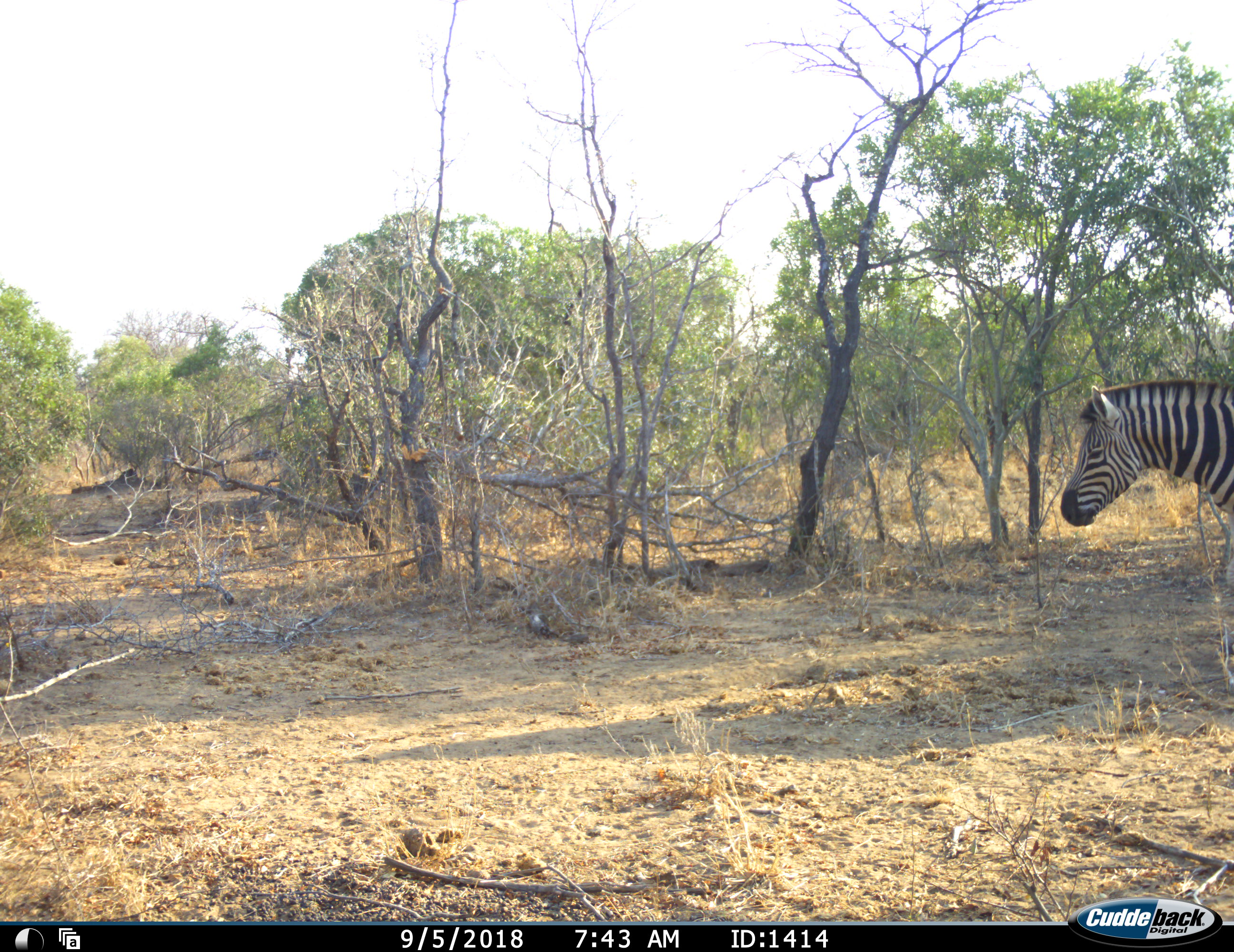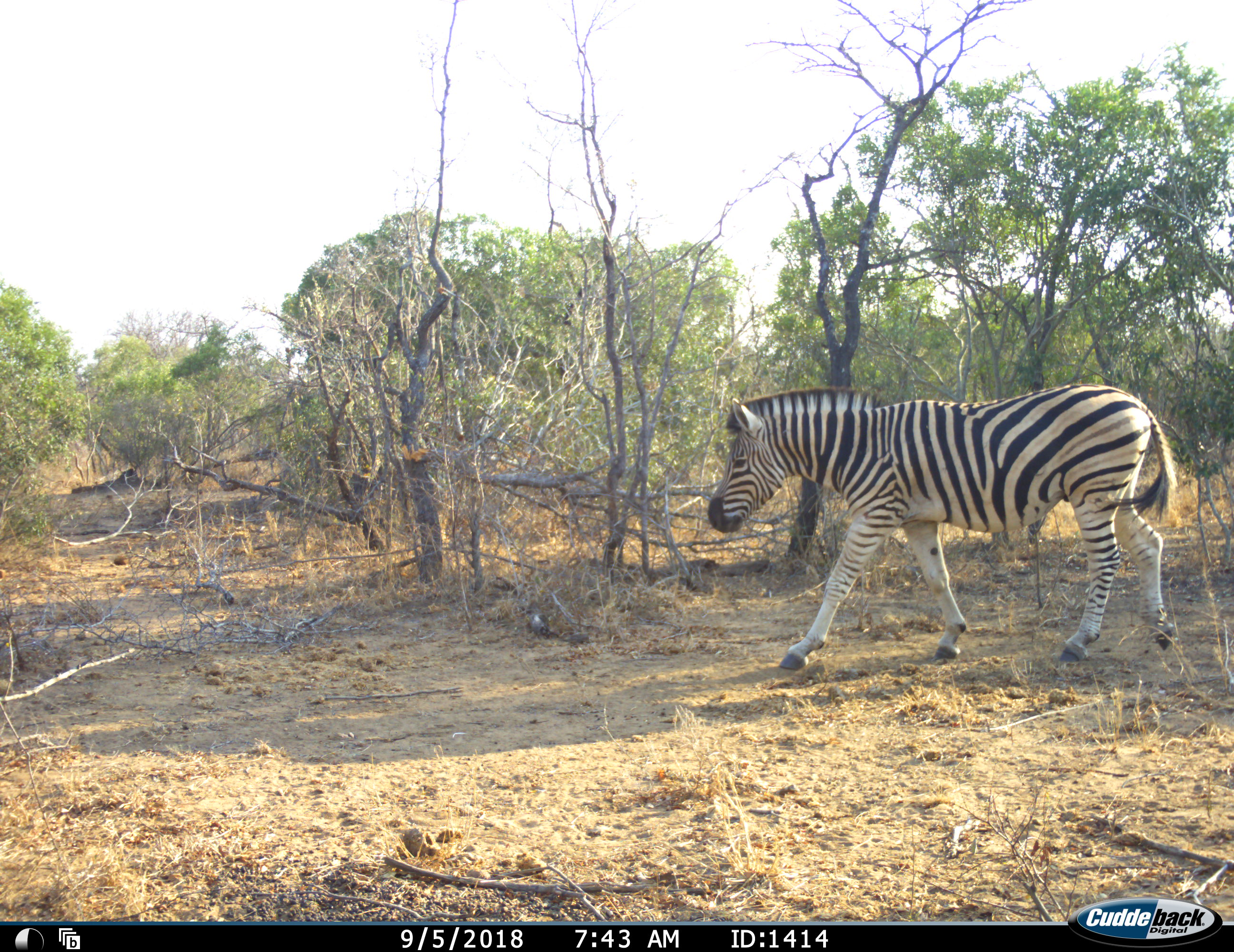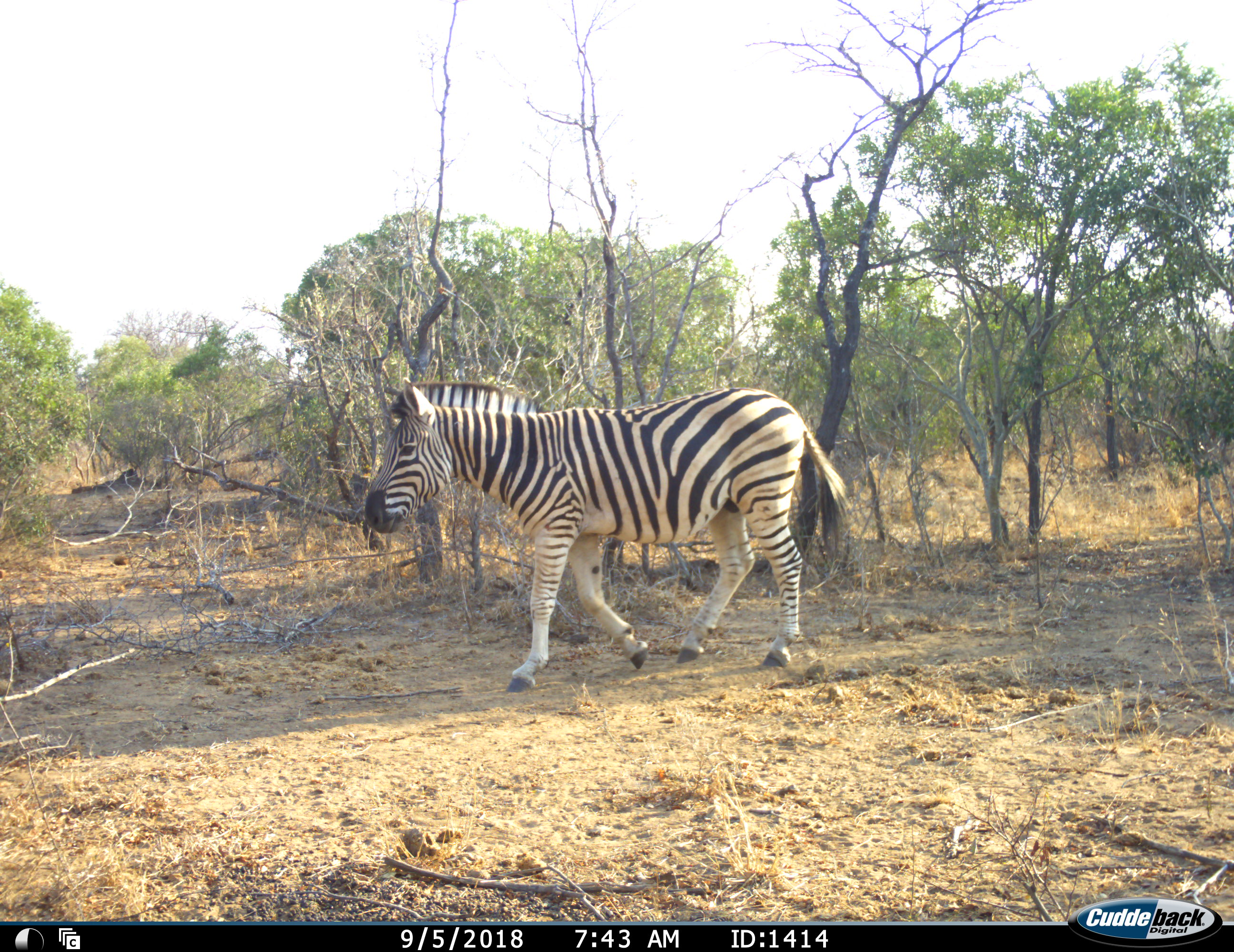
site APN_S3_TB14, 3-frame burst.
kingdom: Animalia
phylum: Chordata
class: Mammalia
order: Perissodactyla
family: Equidae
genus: Equus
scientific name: Equus quagga burchellii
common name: burchell's zebra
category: zebraburchells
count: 1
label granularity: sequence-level